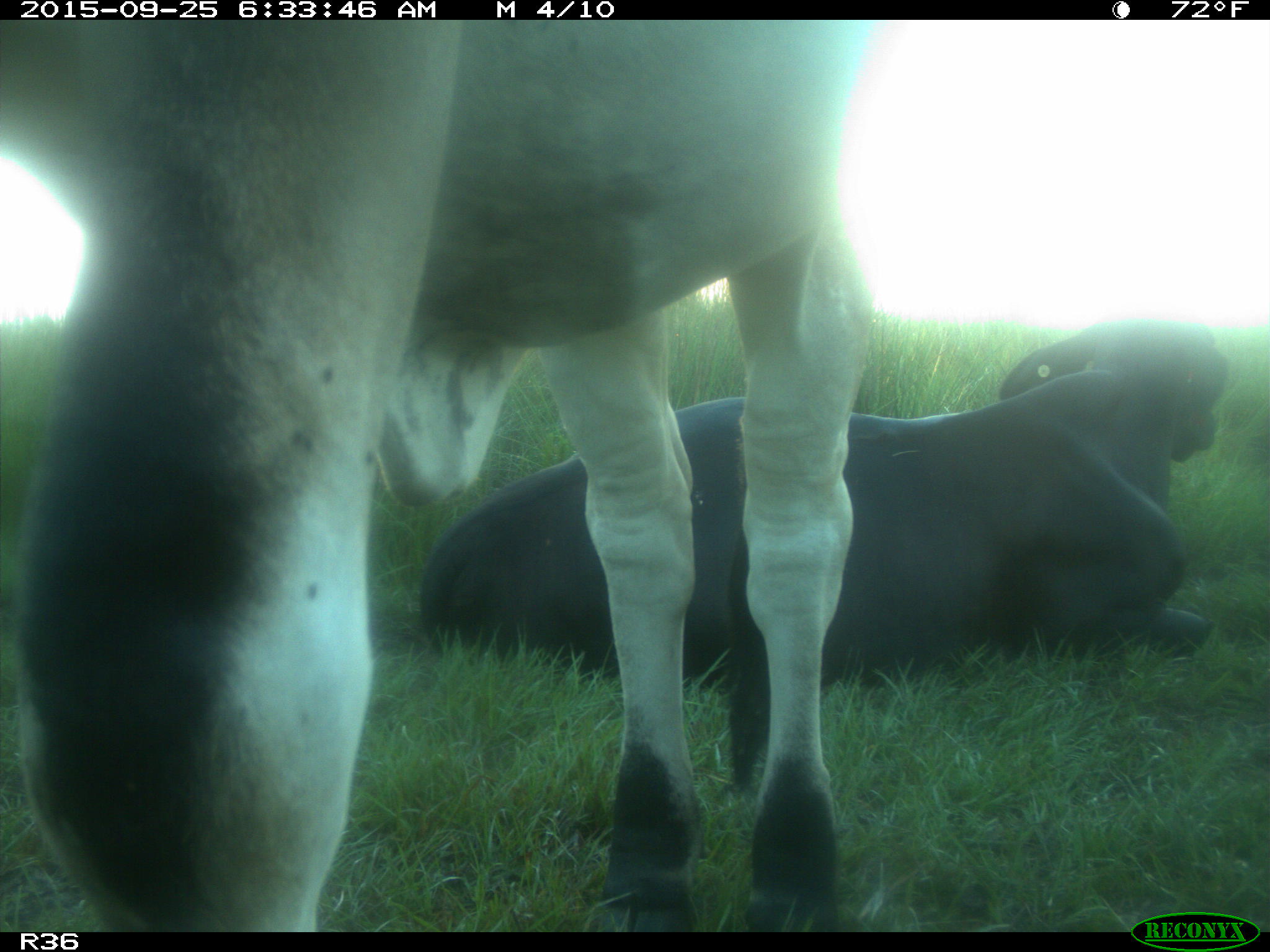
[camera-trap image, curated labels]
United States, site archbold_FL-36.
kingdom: Animalia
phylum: Chordata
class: Mammalia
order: Artiodactyla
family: Bovidae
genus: Bos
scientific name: Bos taurus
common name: domestic cow